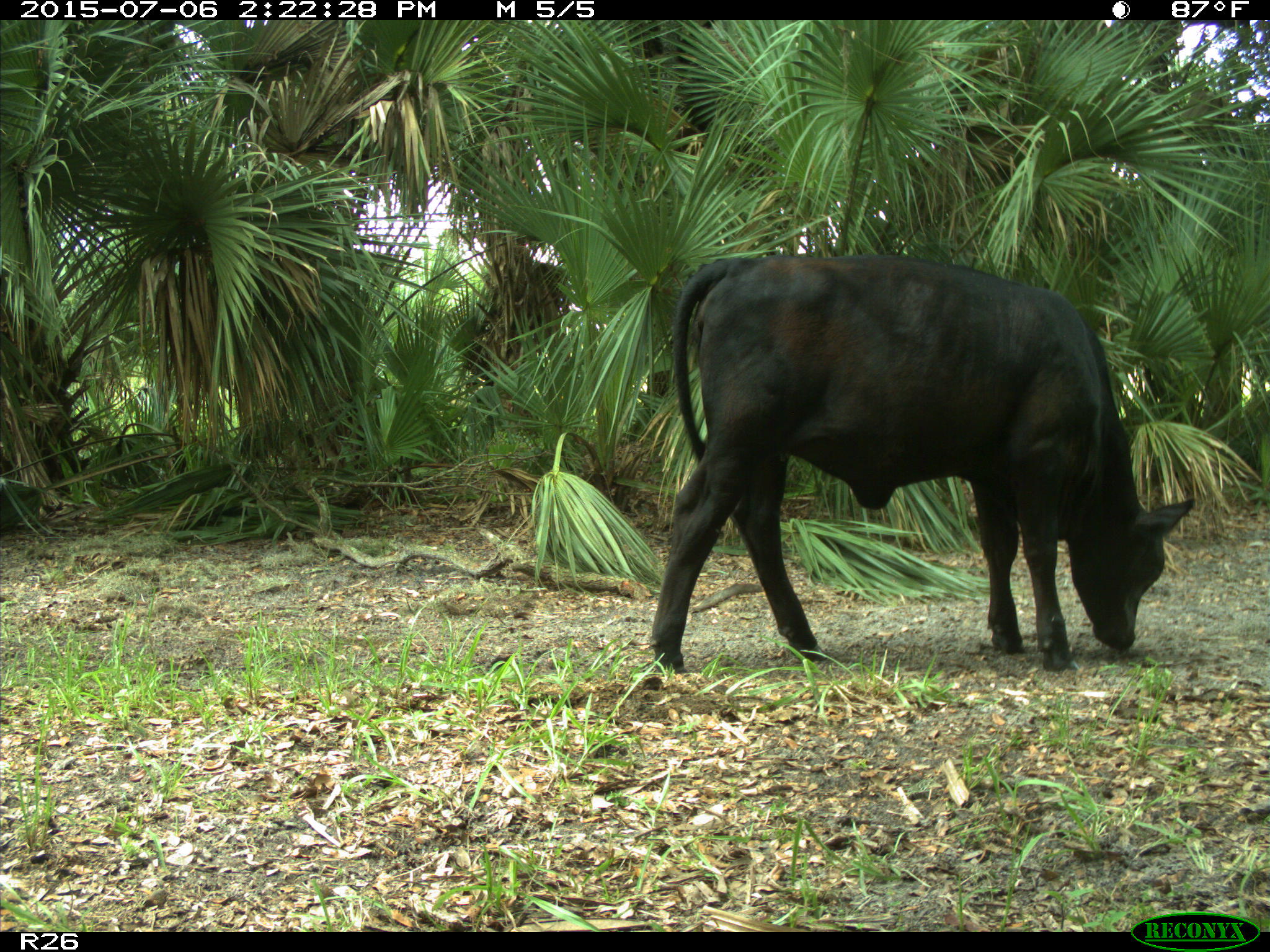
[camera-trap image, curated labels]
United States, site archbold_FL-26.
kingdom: Animalia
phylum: Chordata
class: Mammalia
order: Artiodactyla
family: Bovidae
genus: Bos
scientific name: Bos taurus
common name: domestic cow